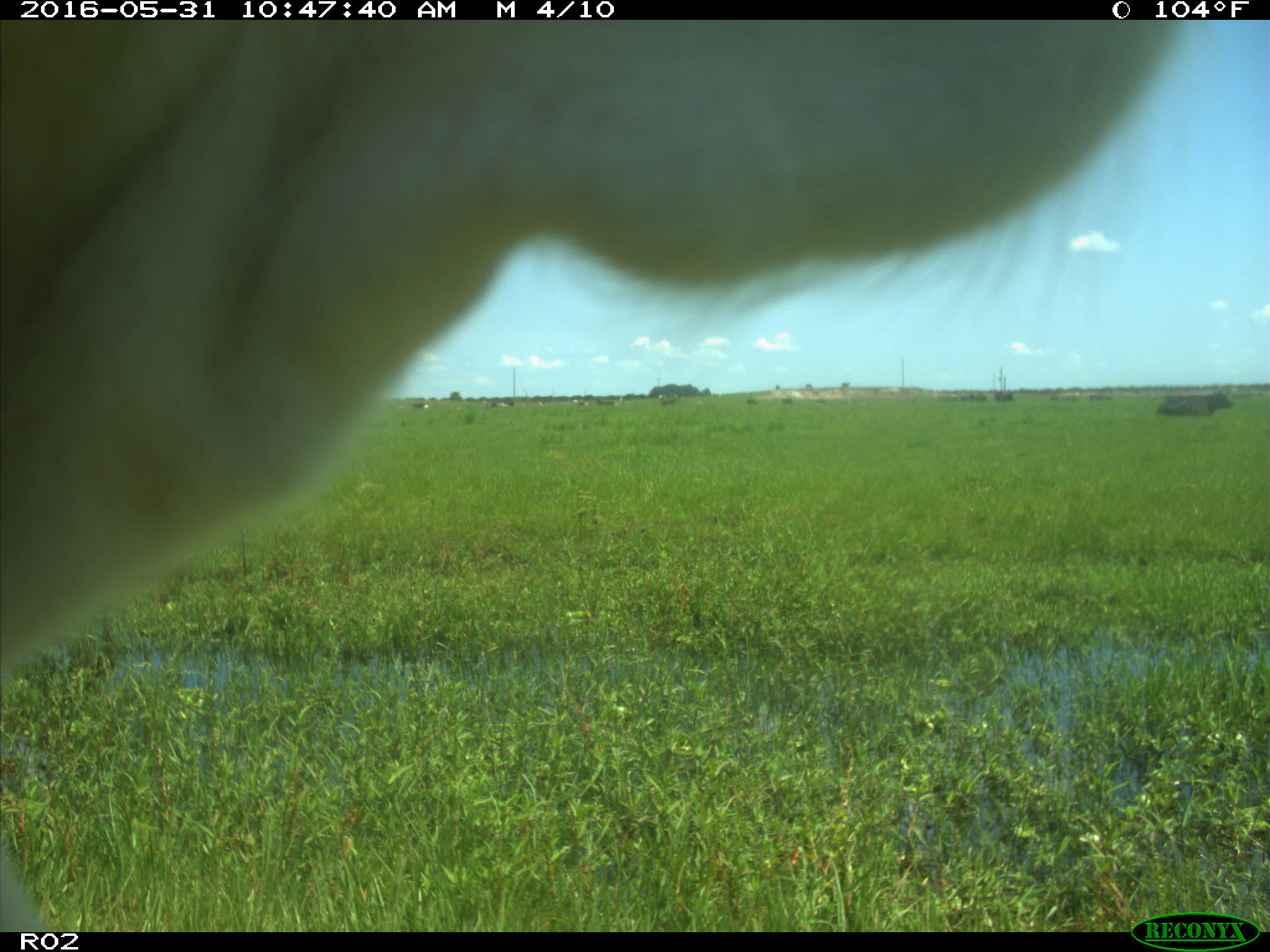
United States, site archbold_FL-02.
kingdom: Animalia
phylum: Chordata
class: Mammalia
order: Artiodactyla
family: Bovidae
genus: Bos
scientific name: Bos taurus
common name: domestic cow